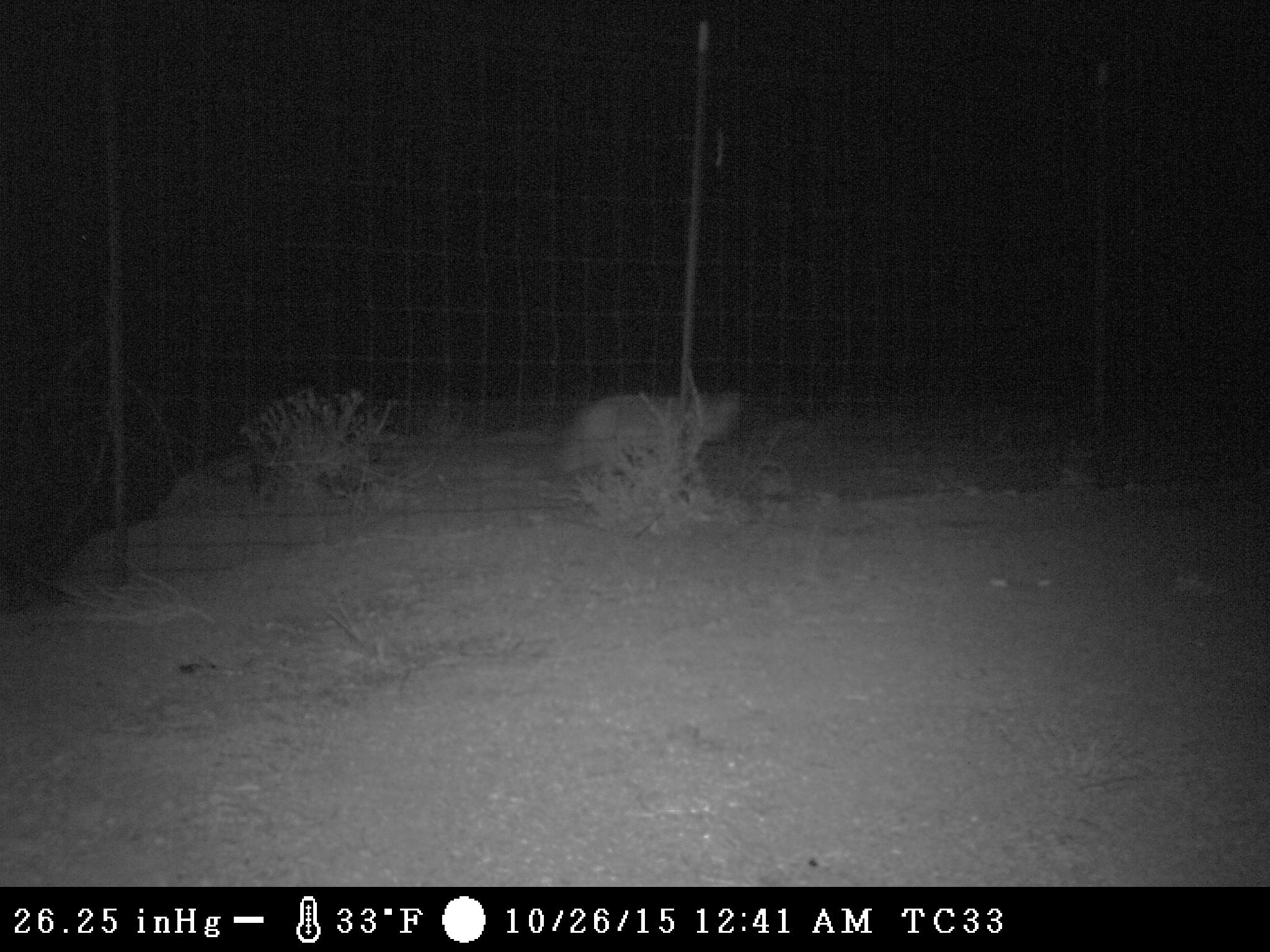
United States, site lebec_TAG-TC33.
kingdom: Animalia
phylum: Chordata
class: Mammalia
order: Carnivora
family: Felidae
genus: Lynx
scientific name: Lynx rufus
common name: bobcat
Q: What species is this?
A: Lynx rufus (bobcat).